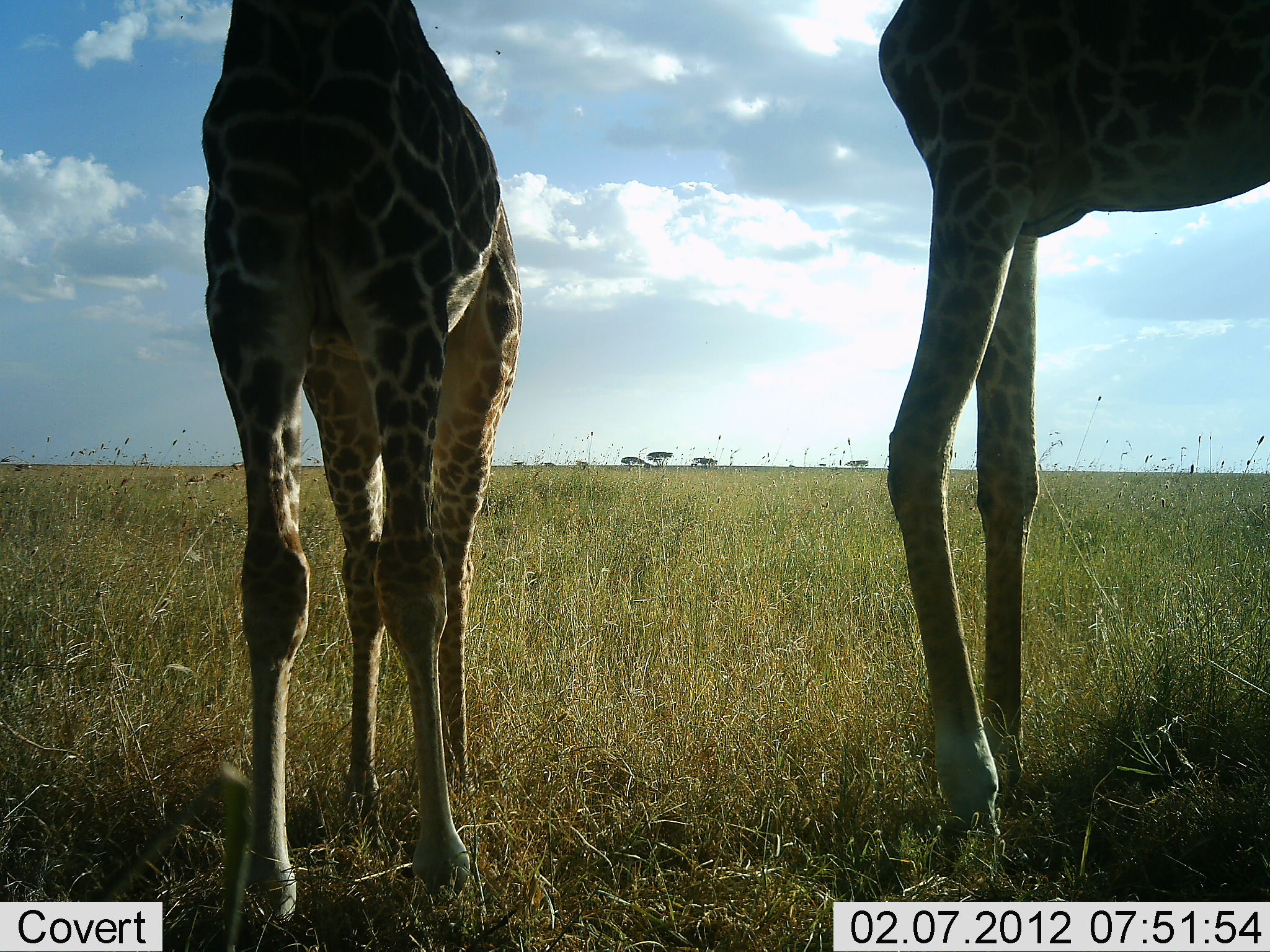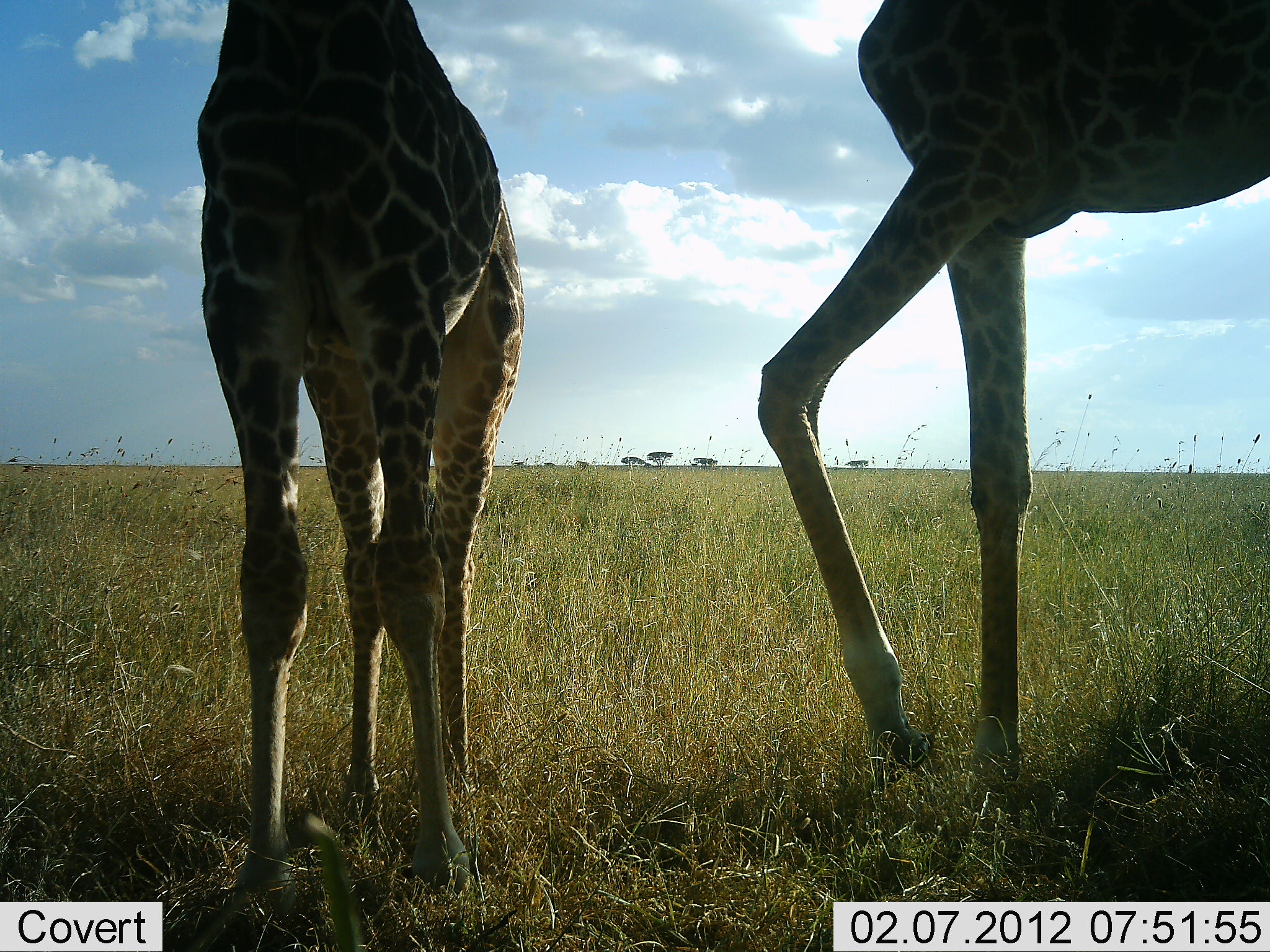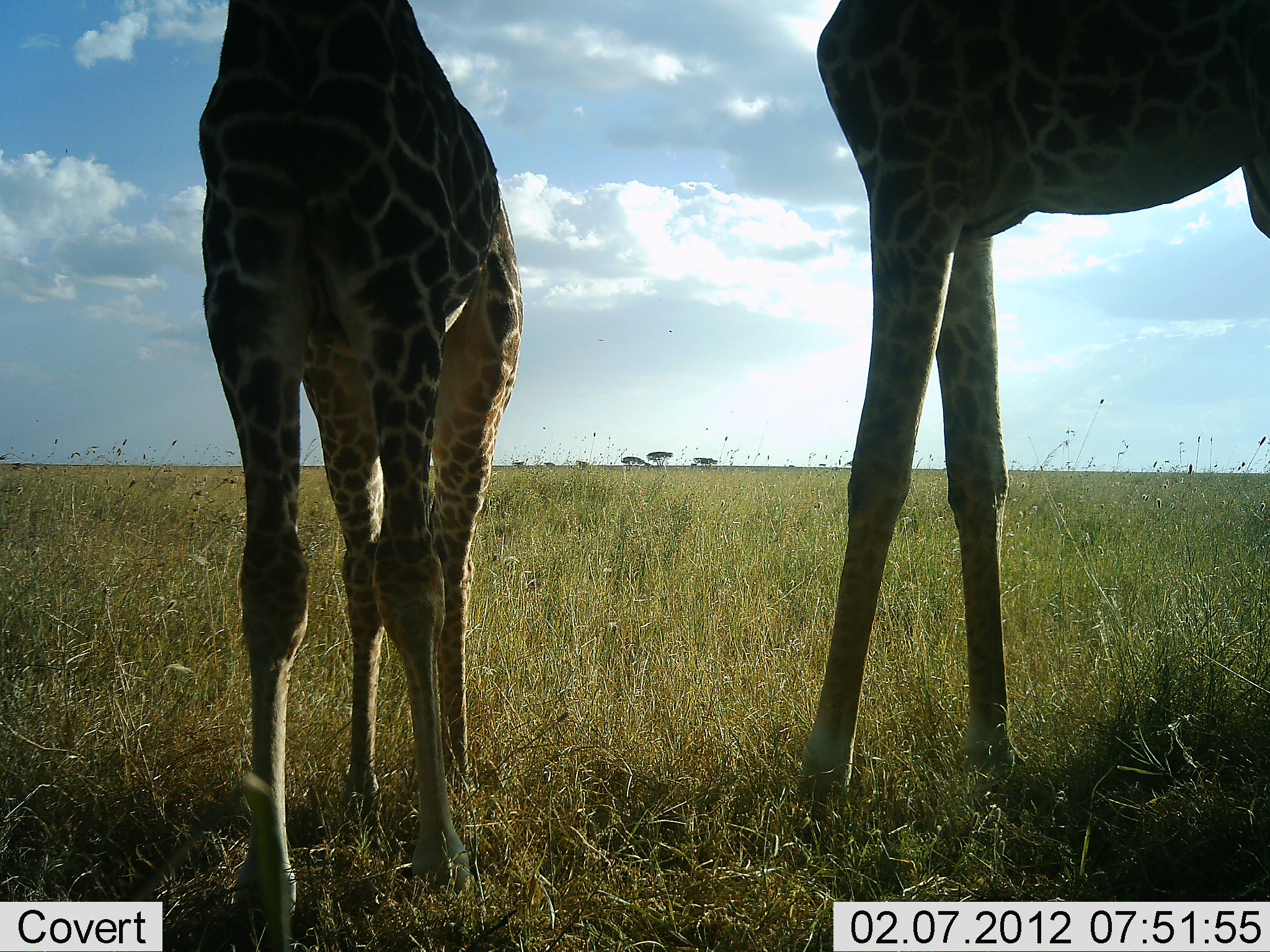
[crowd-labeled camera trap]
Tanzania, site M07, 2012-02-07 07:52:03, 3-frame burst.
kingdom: Animalia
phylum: Chordata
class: Mammalia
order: Artiodactyla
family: Giraffidae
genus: Giraffa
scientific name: Giraffa camelopardalis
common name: giraffe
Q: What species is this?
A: Giraffe (Giraffa camelopardalis).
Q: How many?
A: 2.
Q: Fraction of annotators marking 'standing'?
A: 95%.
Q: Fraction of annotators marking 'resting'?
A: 0%.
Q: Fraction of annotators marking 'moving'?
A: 5%.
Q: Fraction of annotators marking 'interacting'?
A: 15%.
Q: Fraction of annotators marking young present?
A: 10%.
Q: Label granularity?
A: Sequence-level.